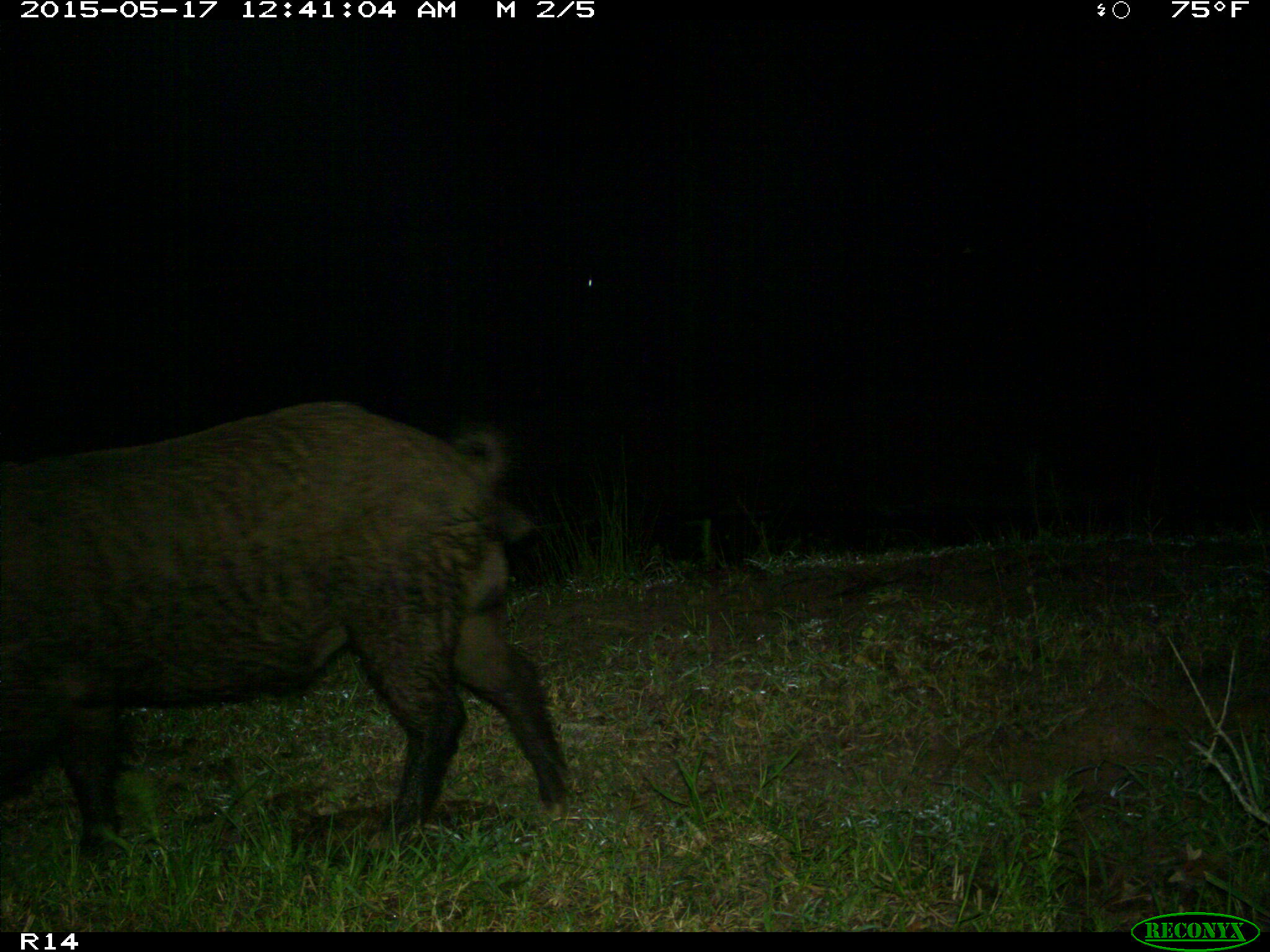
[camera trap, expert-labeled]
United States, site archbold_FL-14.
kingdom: Animalia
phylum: Chordata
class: Mammalia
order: Artiodactyla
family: Suidae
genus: Sus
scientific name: Sus scrofa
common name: wild boar